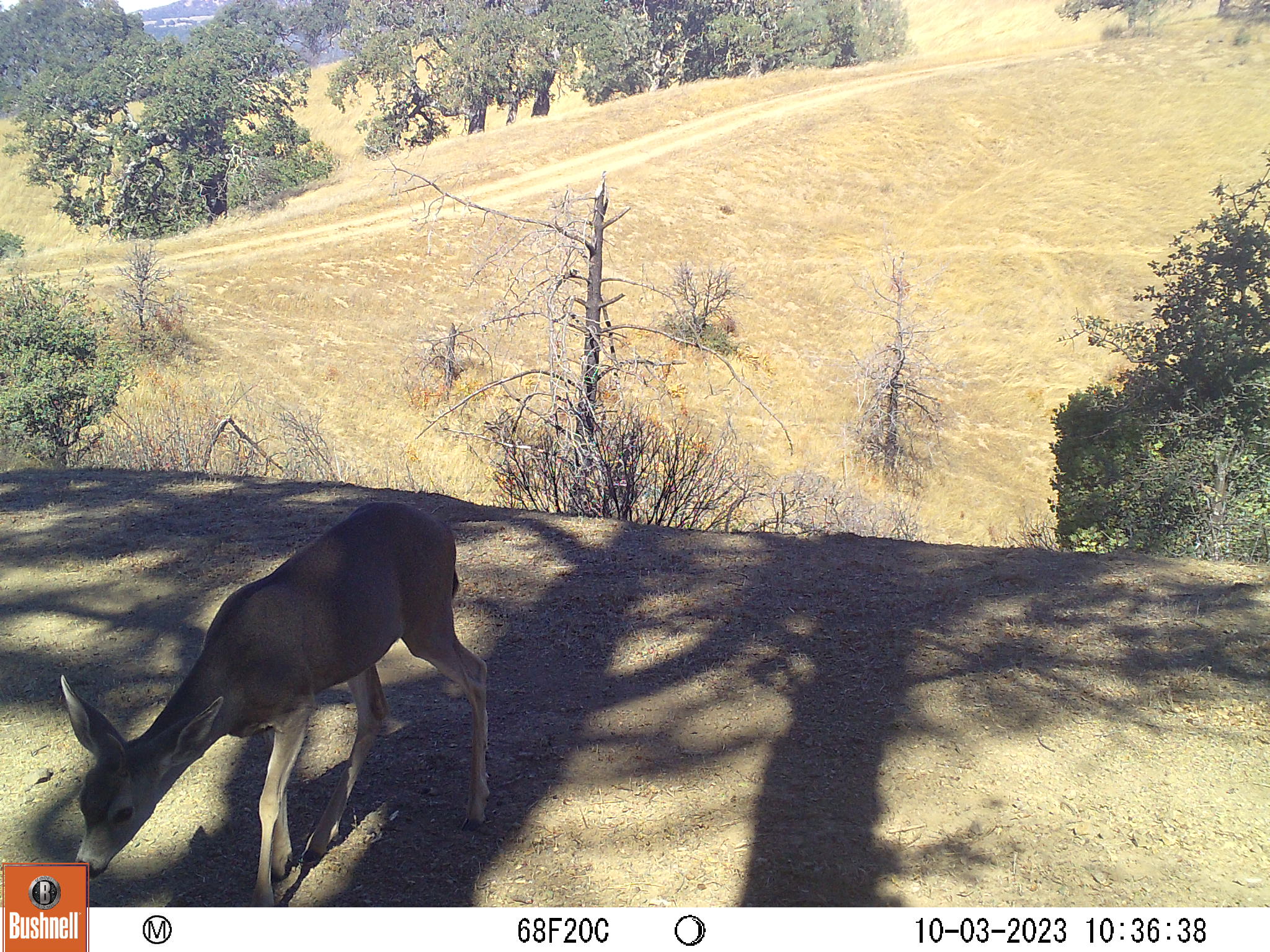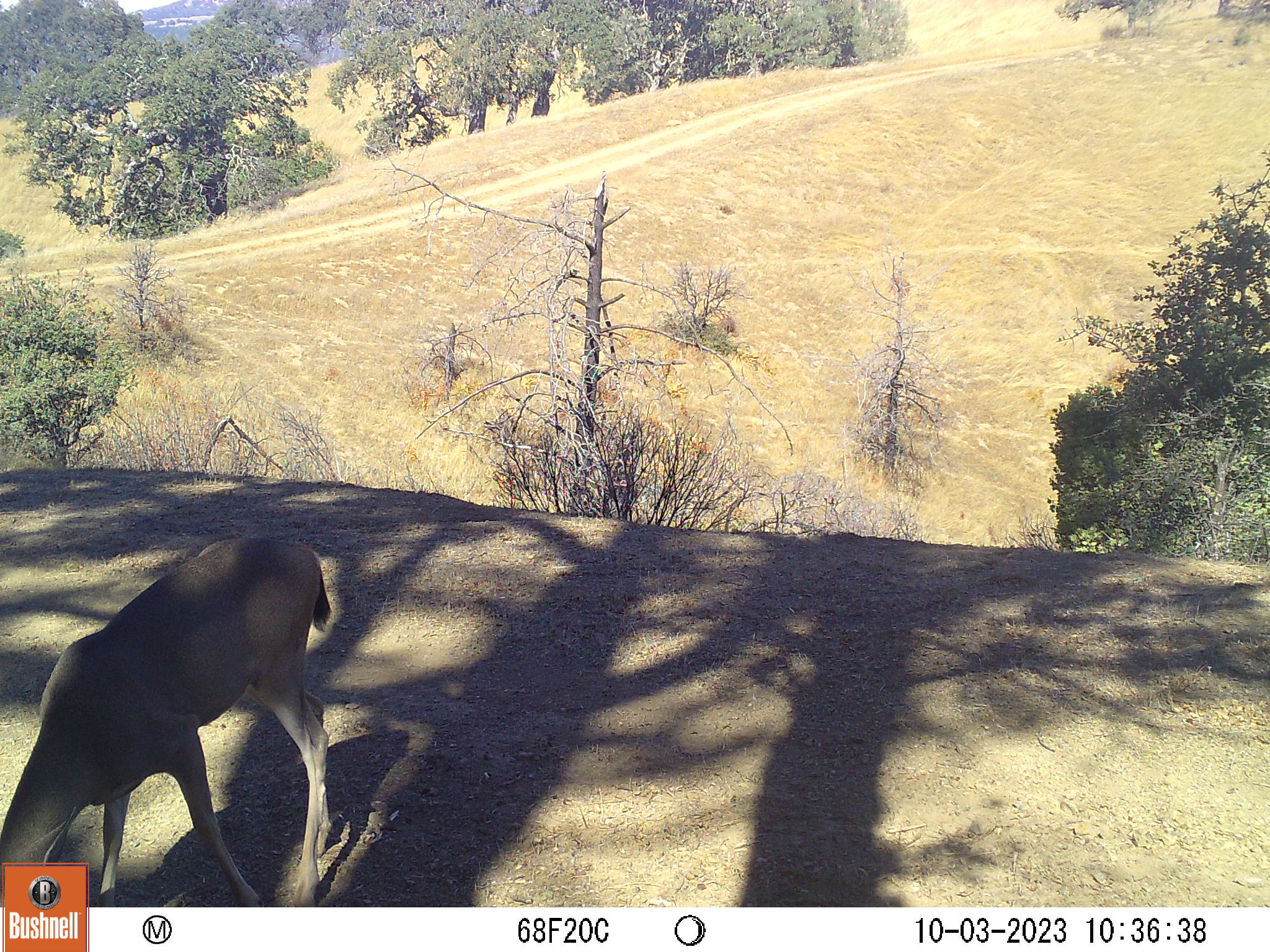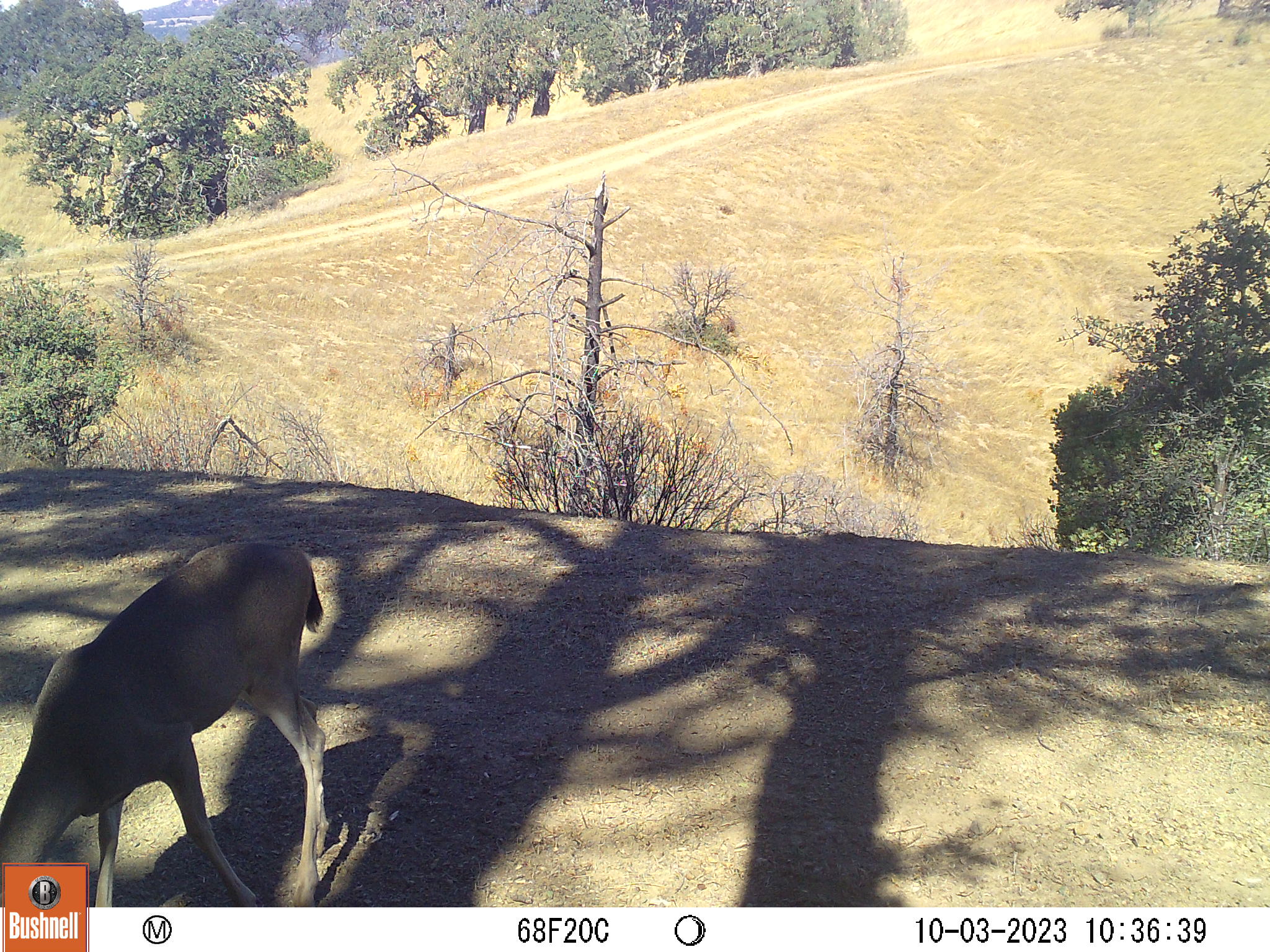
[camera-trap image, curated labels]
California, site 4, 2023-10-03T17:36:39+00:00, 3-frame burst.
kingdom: Animalia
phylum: Chordata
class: Mammalia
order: Artiodactyla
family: Cervidae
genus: Odocoileus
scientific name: Odocoileus hemionus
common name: mule deer